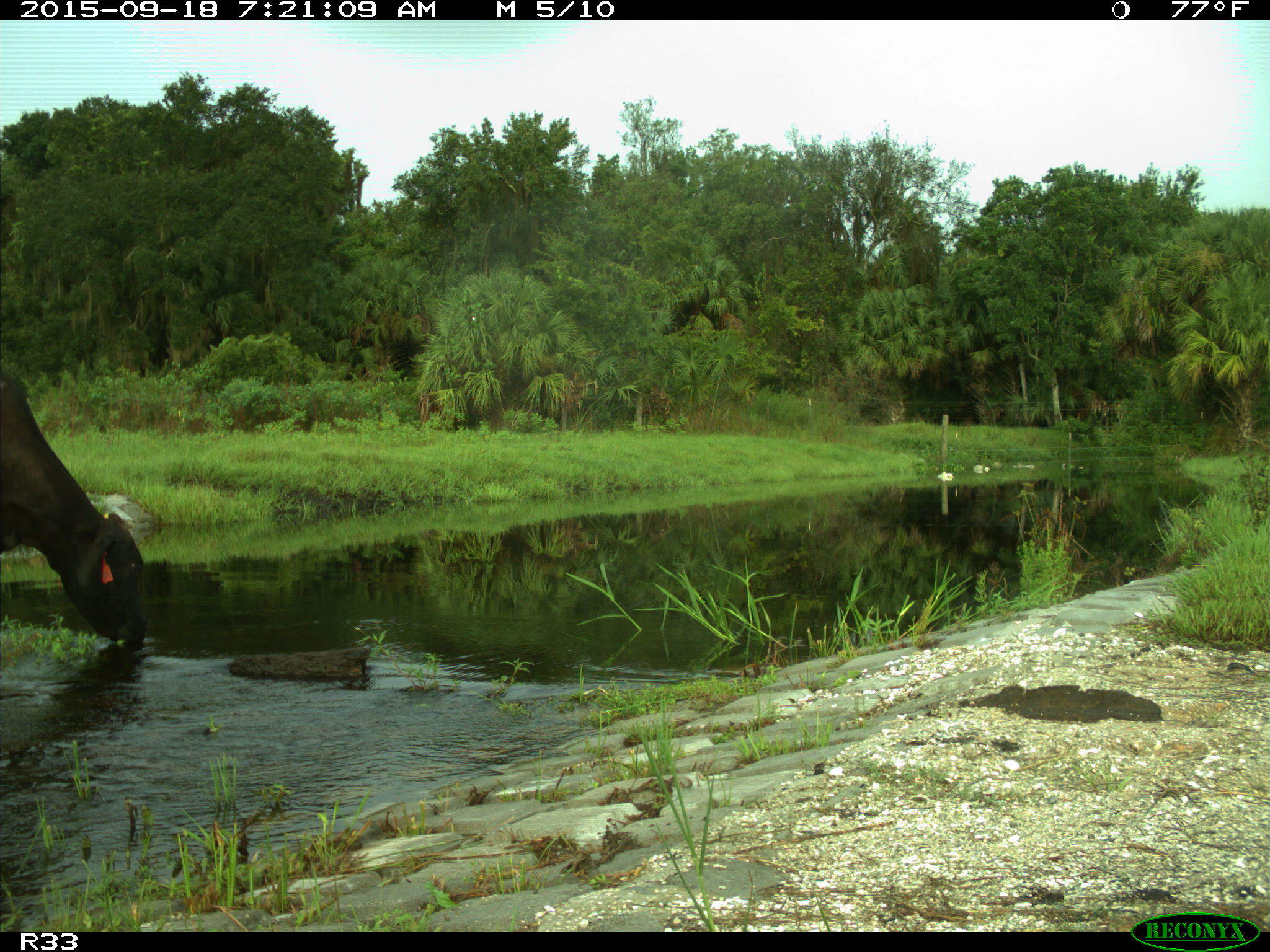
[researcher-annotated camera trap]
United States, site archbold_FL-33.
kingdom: Animalia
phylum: Chordata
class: Mammalia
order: Artiodactyla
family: Bovidae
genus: Bos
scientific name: Bos taurus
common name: domestic cow